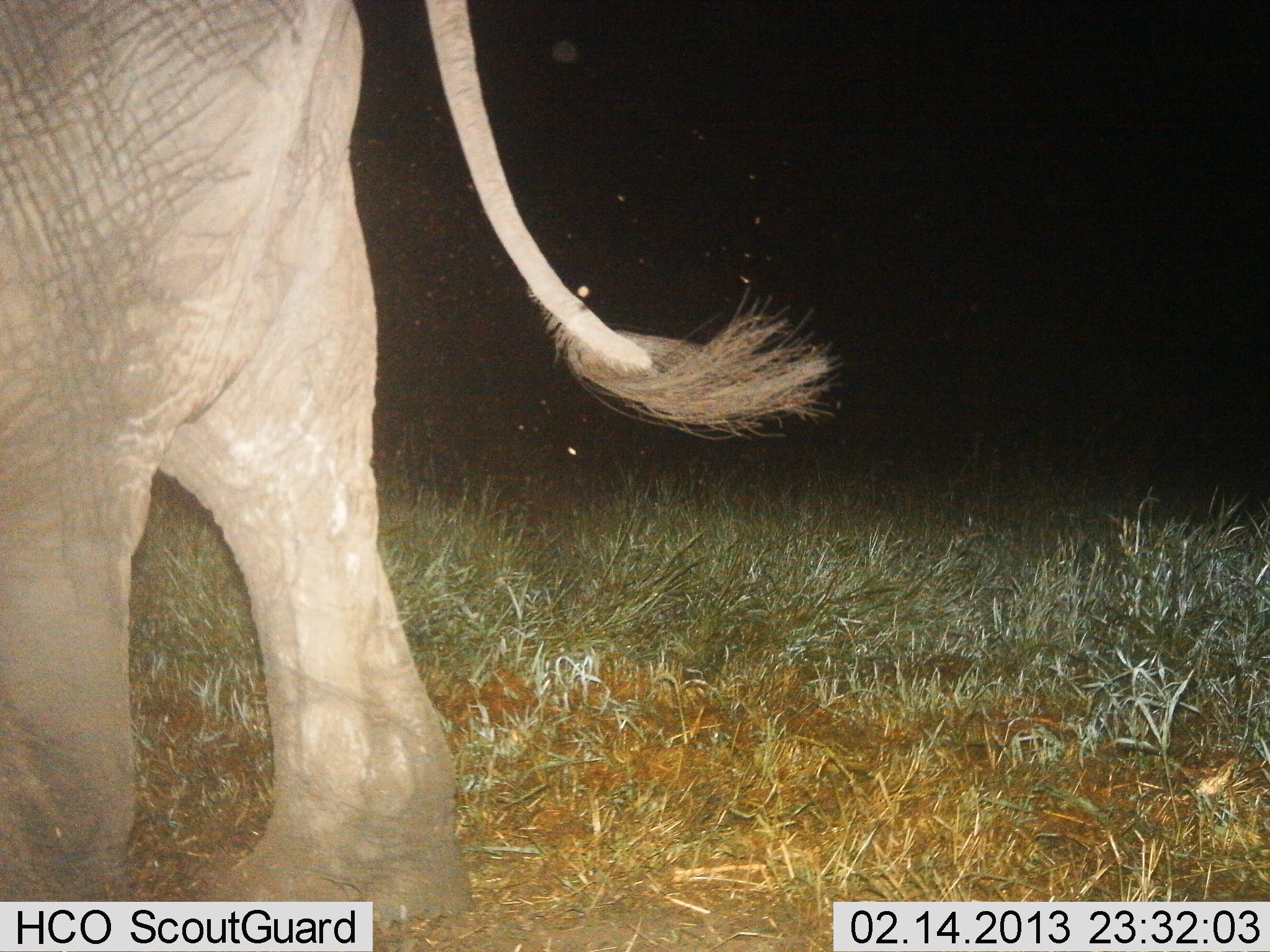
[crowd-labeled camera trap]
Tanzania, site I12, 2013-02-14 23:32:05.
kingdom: Animalia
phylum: Chordata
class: Mammalia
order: Proboscidea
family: Elephantidae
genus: Loxodonta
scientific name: Loxodonta africana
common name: african bush elephant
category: elephant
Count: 1.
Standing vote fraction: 54%.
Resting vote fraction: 0%.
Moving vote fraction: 46%.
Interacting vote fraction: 0%.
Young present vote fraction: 0%.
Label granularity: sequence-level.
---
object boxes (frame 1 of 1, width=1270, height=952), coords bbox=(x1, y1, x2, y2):
animal: bbox=(0, 1, 841, 925)